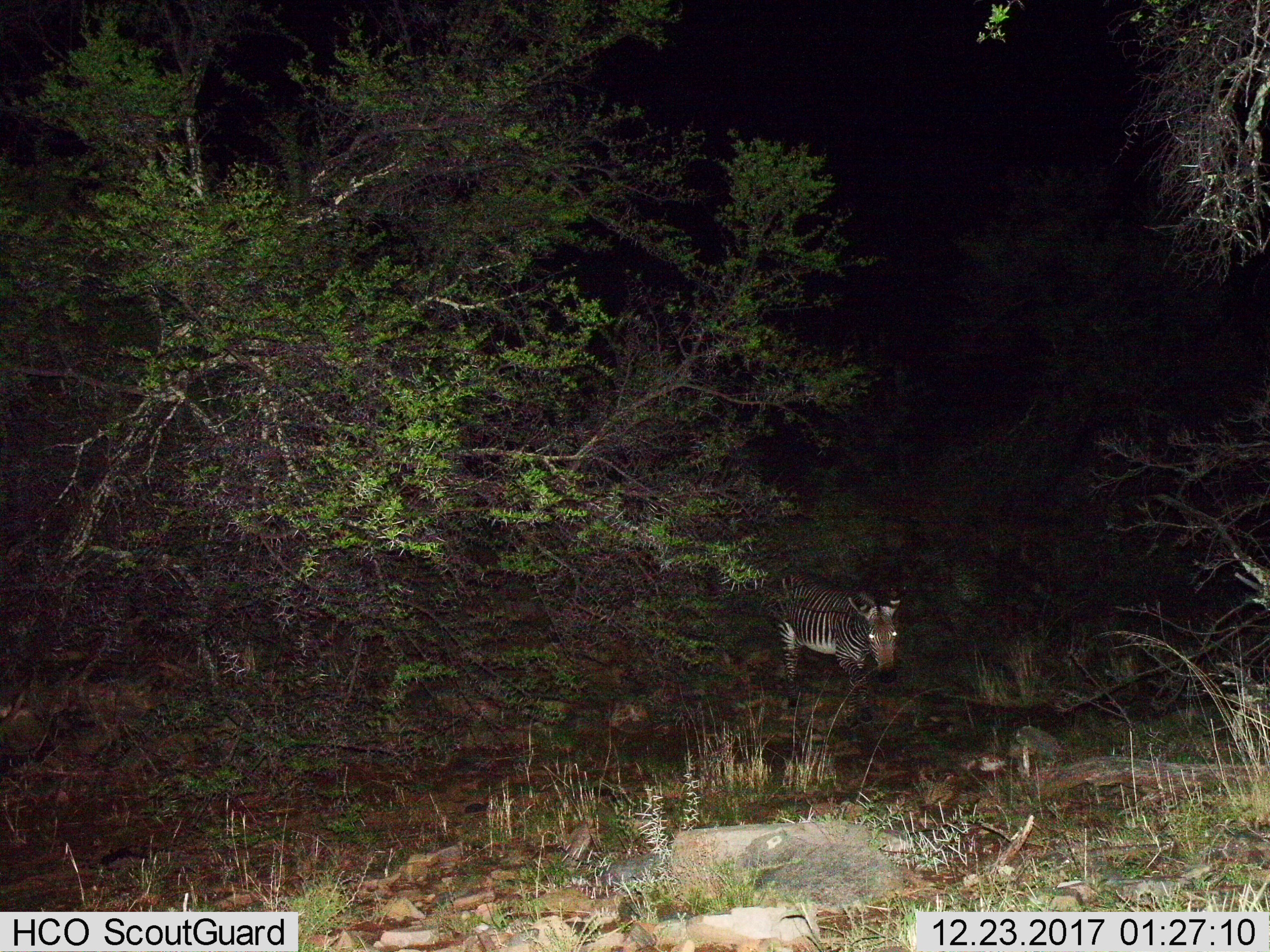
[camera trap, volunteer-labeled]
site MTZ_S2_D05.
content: unidentified animal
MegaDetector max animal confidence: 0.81